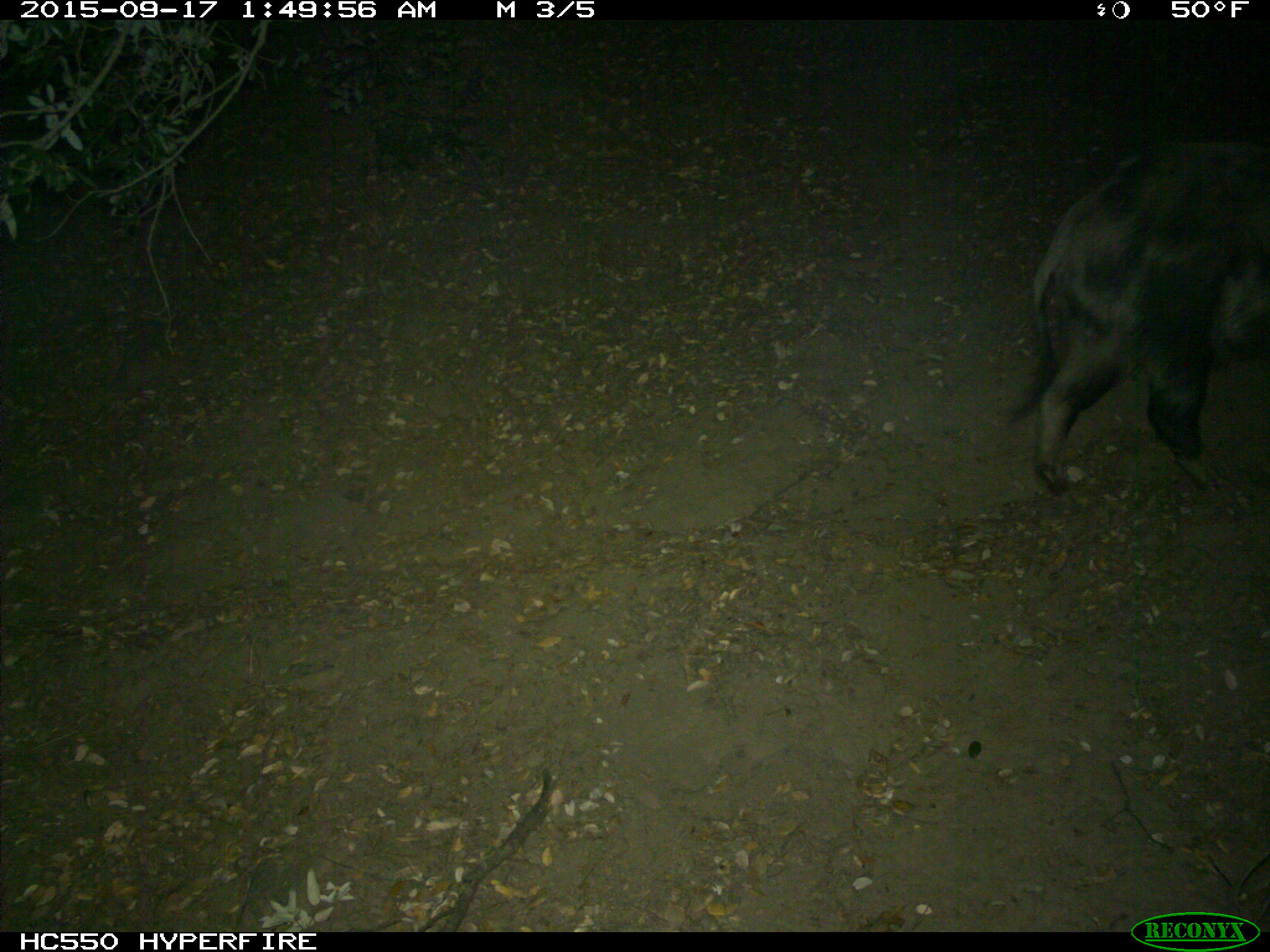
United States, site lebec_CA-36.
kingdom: Animalia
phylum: Chordata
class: Mammalia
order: Artiodactyla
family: Suidae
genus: Sus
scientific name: Sus scrofa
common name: wild boar